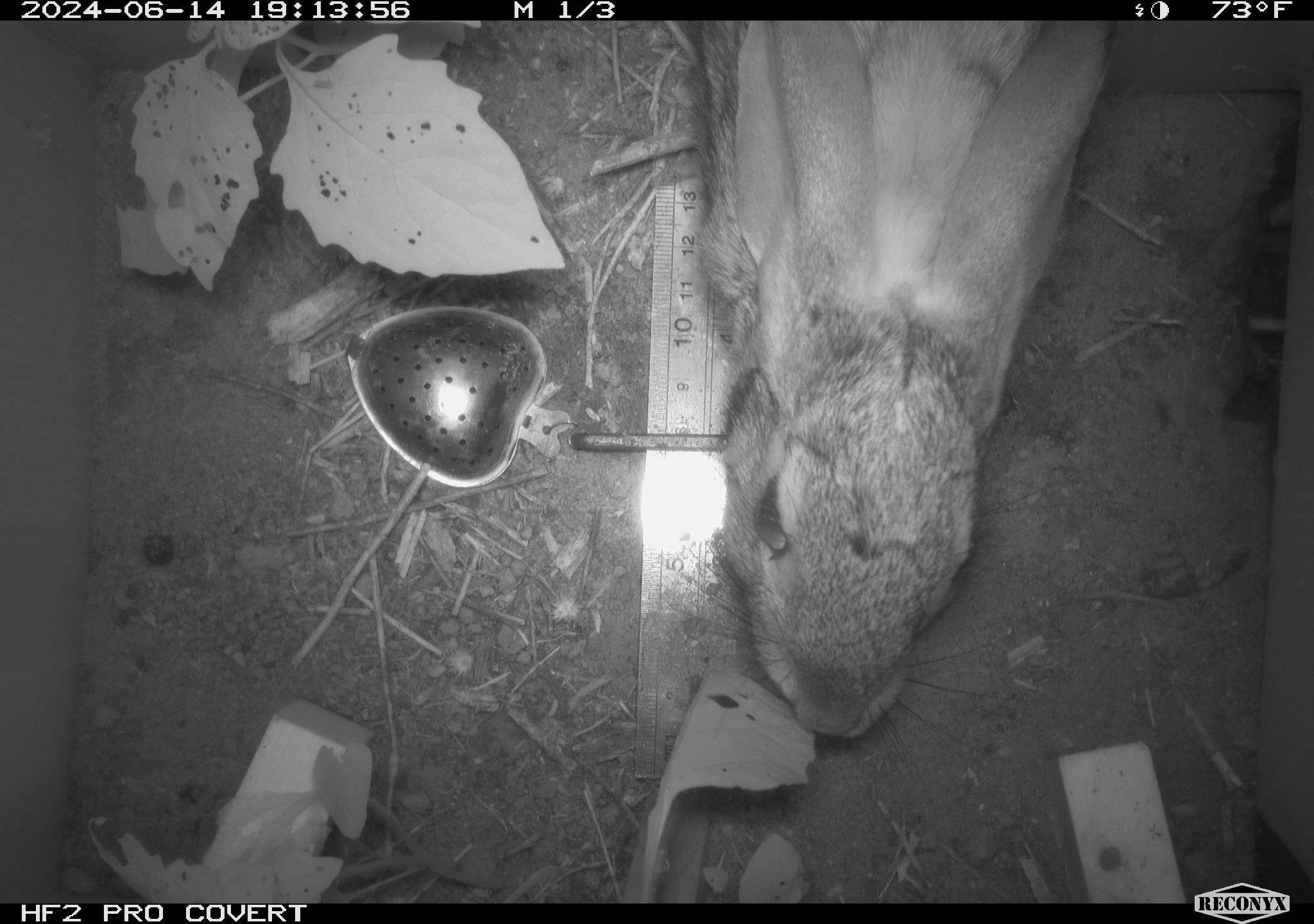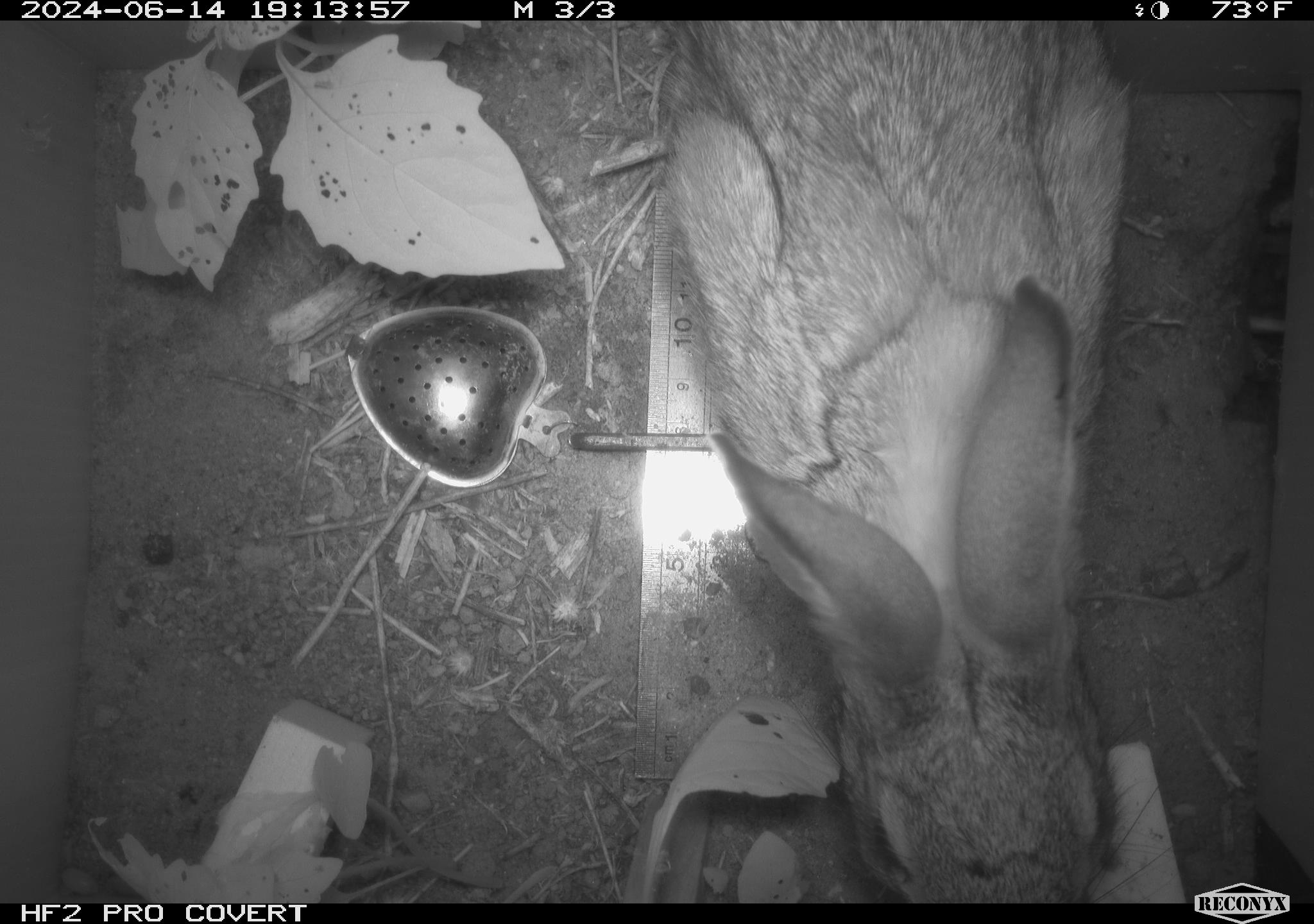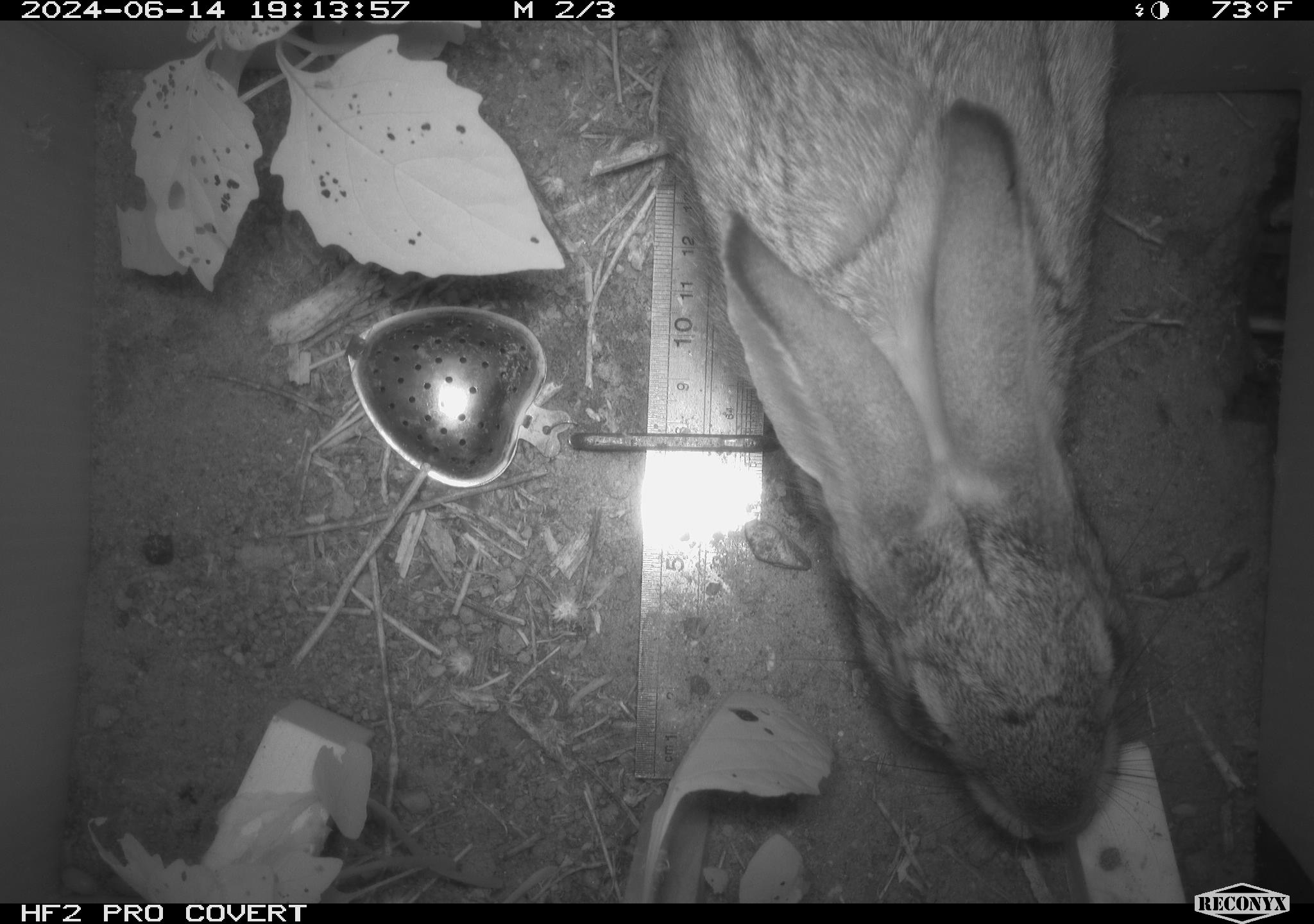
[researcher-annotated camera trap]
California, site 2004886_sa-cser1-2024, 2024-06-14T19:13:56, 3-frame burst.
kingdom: Animalia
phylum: Chordata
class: Mammalia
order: Lagomorpha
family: Leporidae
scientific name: Leporidae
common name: rabbit or hare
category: rabbit and hare family